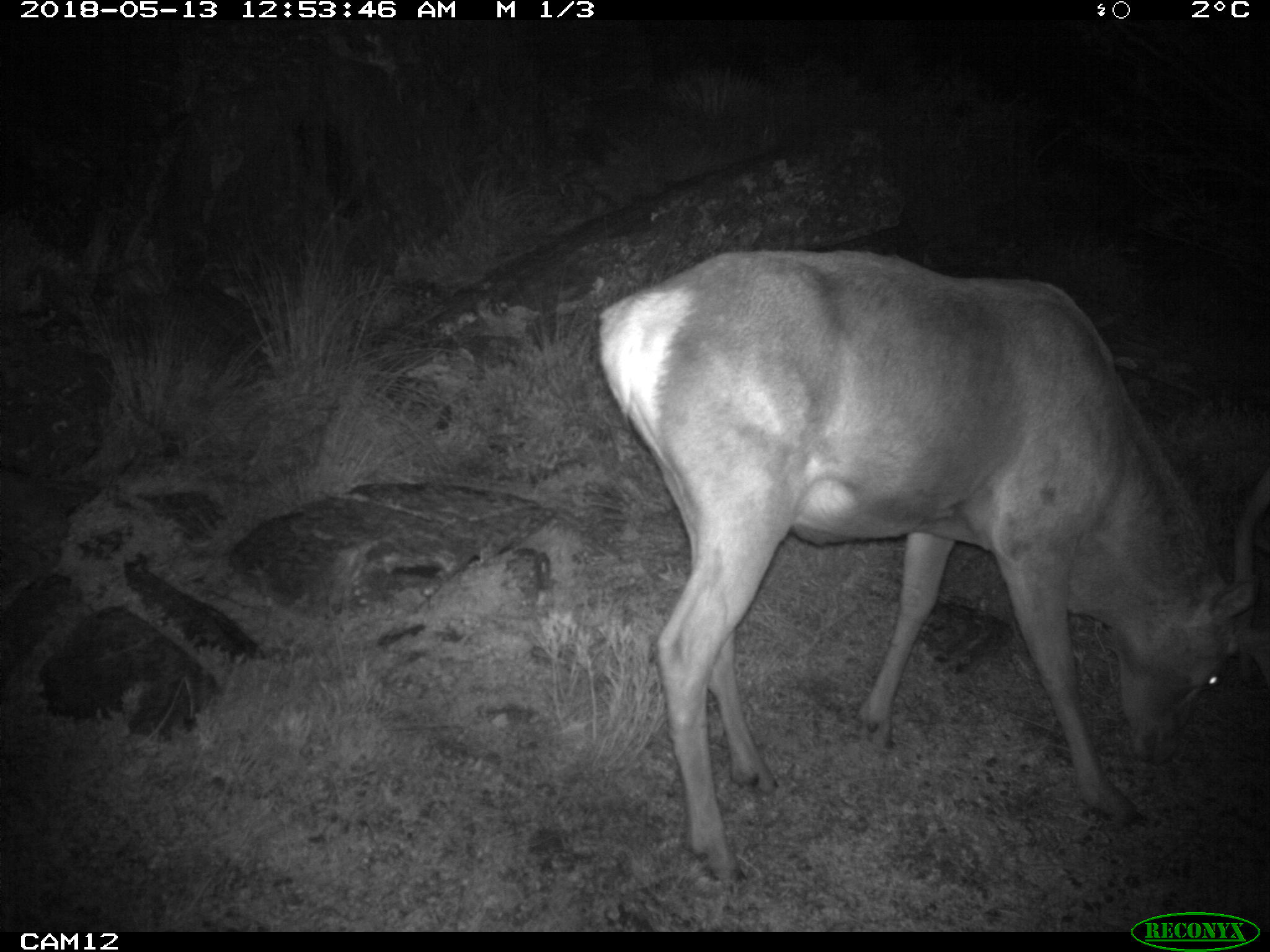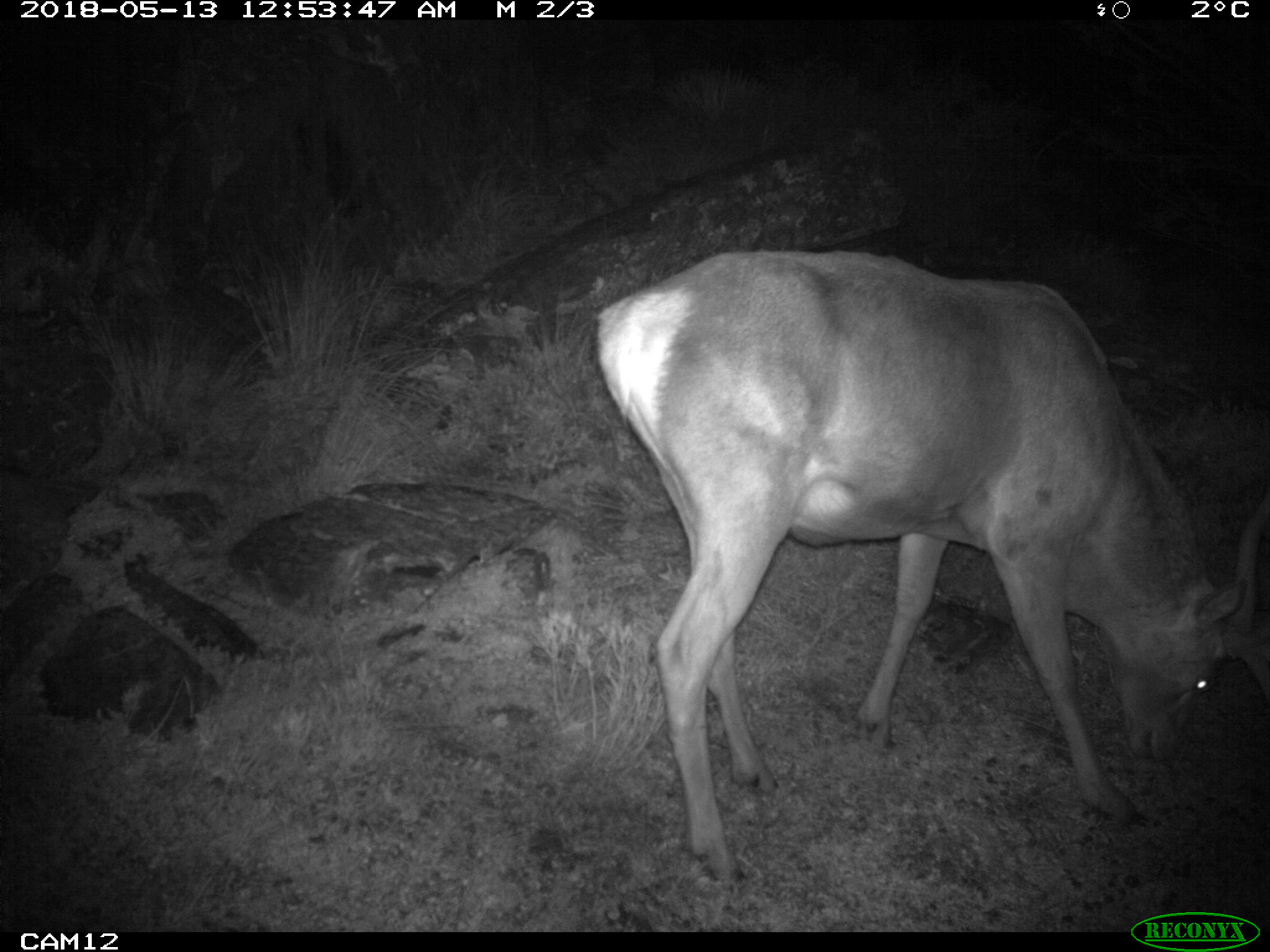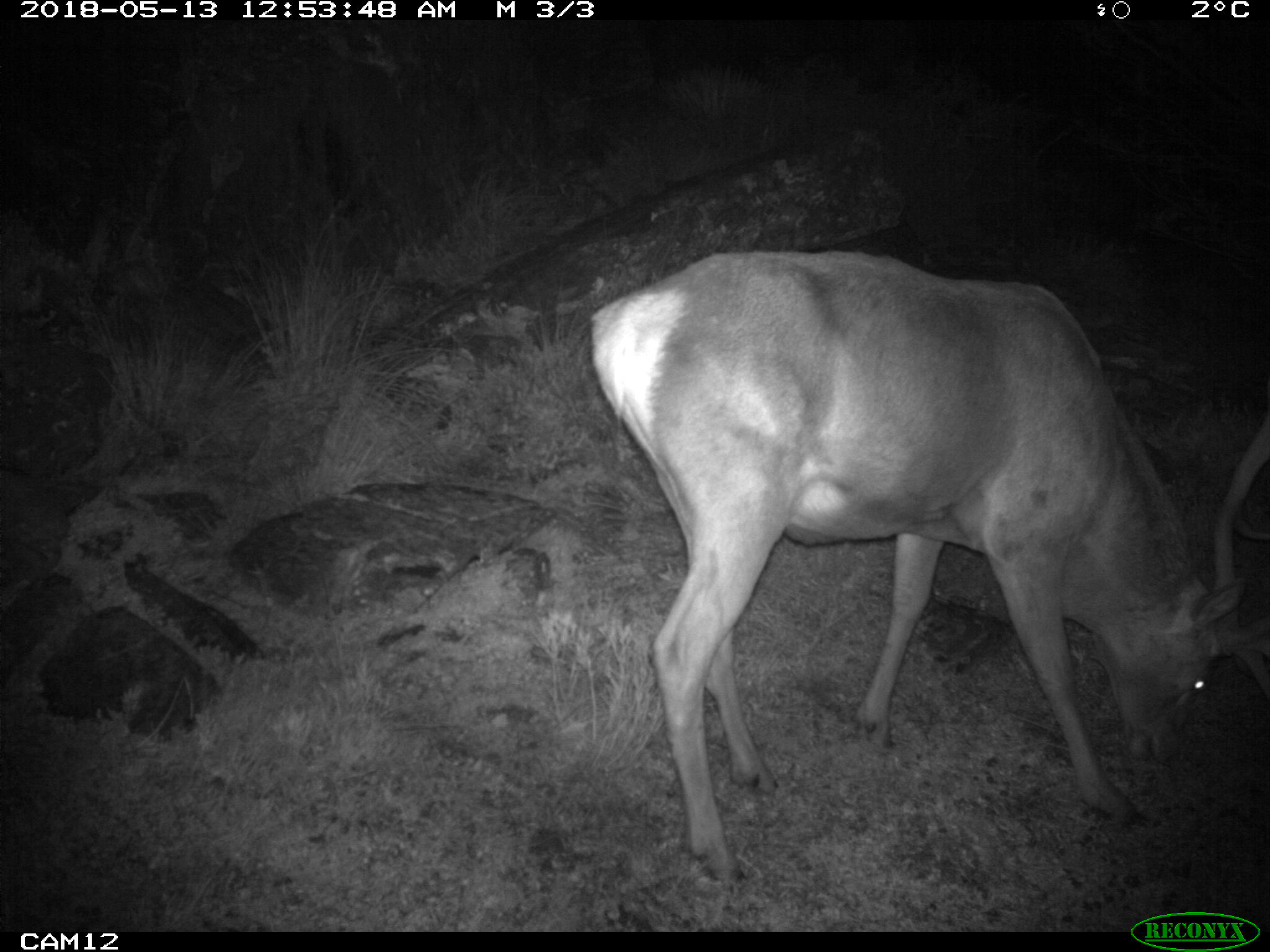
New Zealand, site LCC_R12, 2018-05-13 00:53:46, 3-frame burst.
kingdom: Animalia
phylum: Chordata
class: Mammalia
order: Artiodactyla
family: Cervidae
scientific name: Cervidae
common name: deer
Deer (Cervidae).